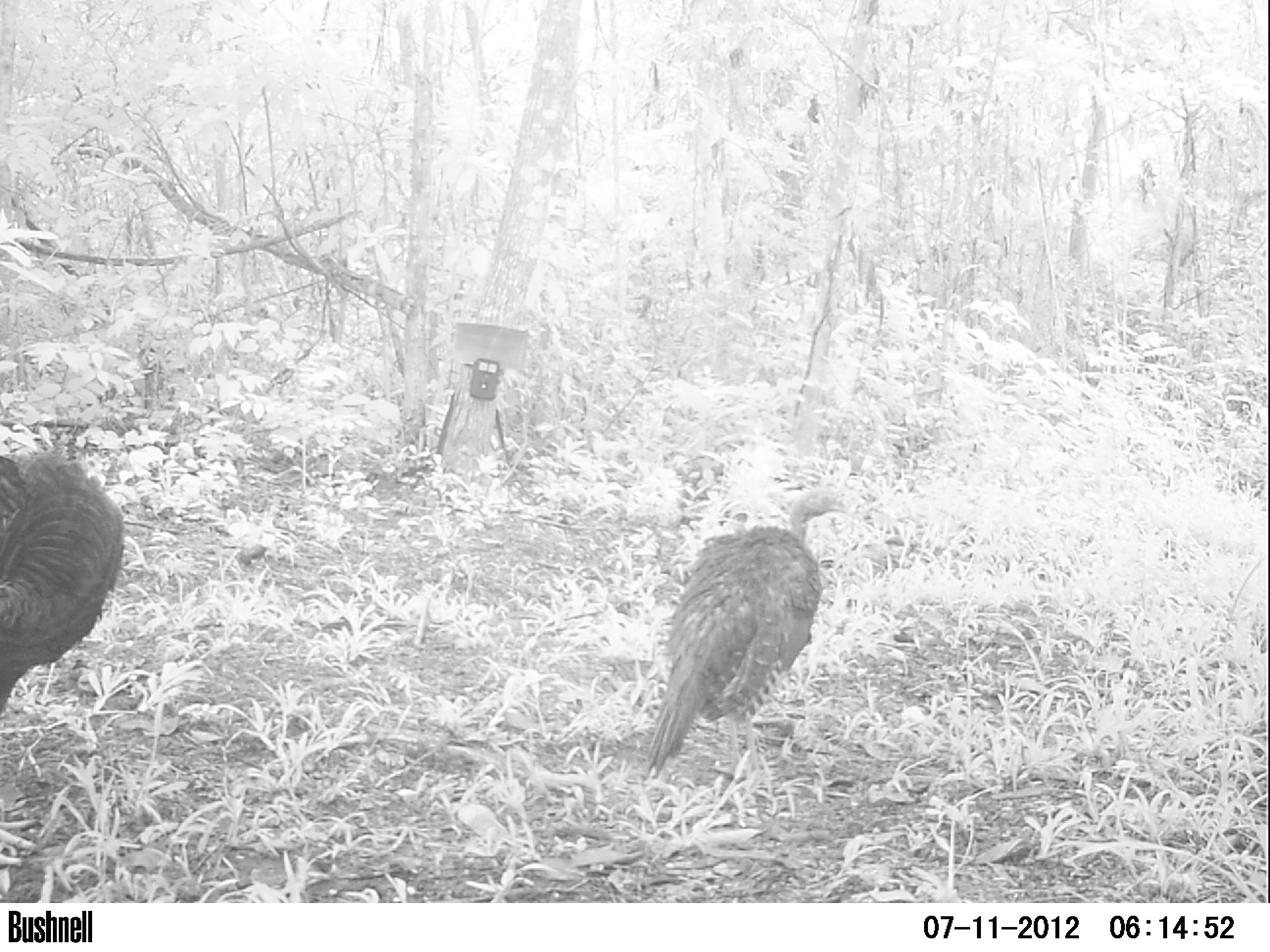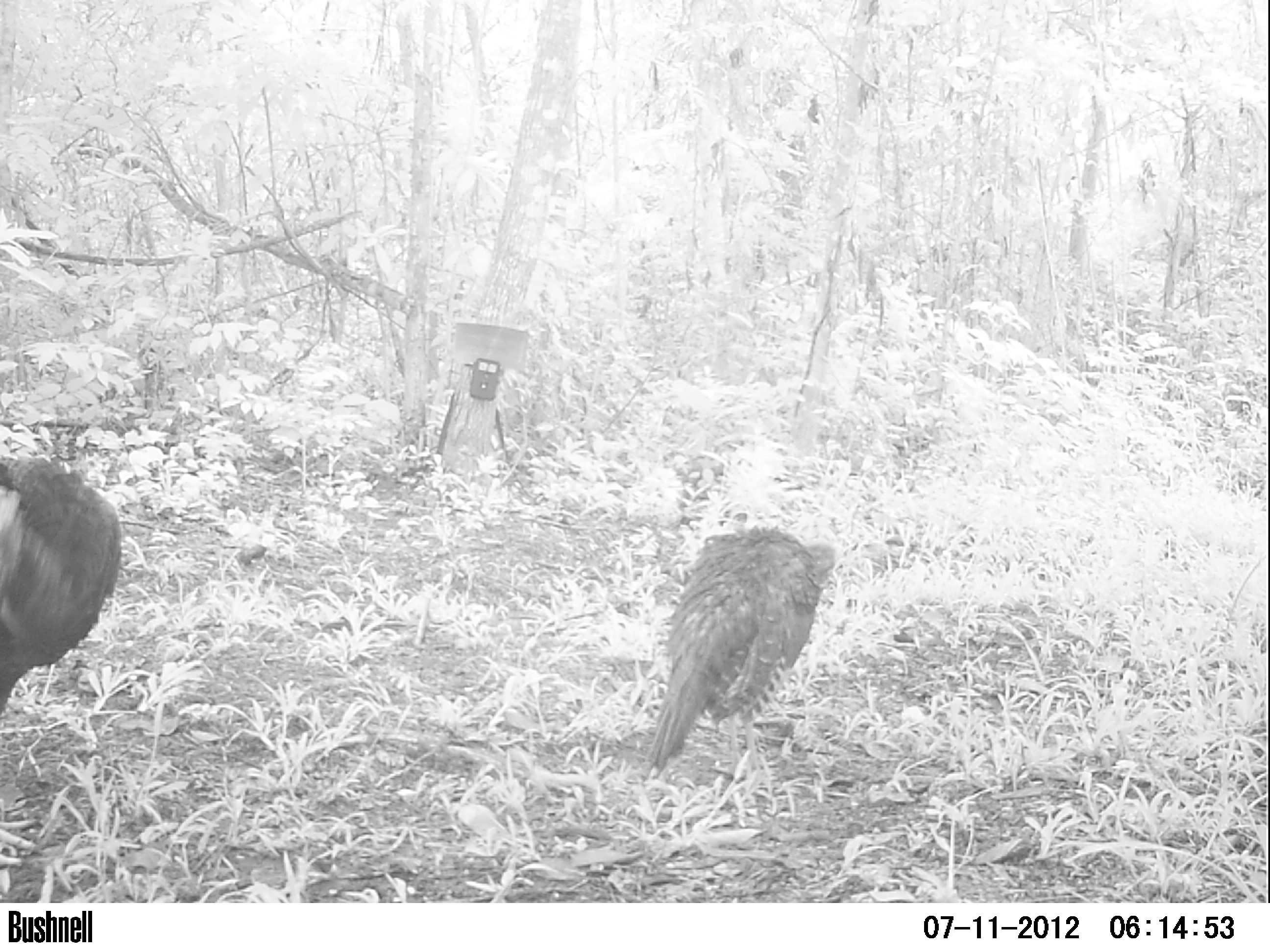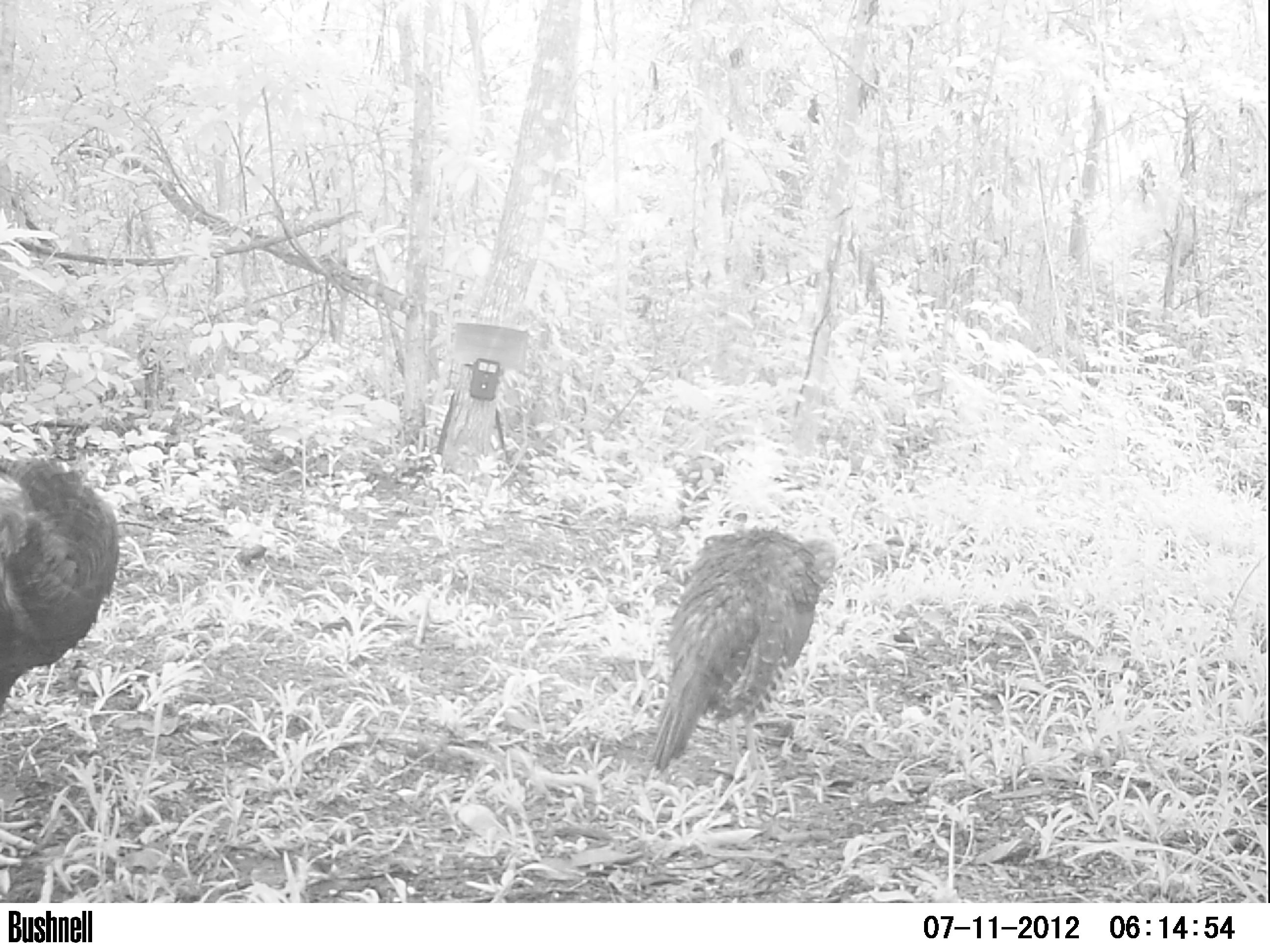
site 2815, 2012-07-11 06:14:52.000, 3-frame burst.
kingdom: Animalia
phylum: Chordata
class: Aves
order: Galliformes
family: Phasianidae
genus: Meleagris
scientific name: Meleagris ocellata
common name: ocellated turkey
Meleagris ocellata (ocellated turkey), count 2, age adult.